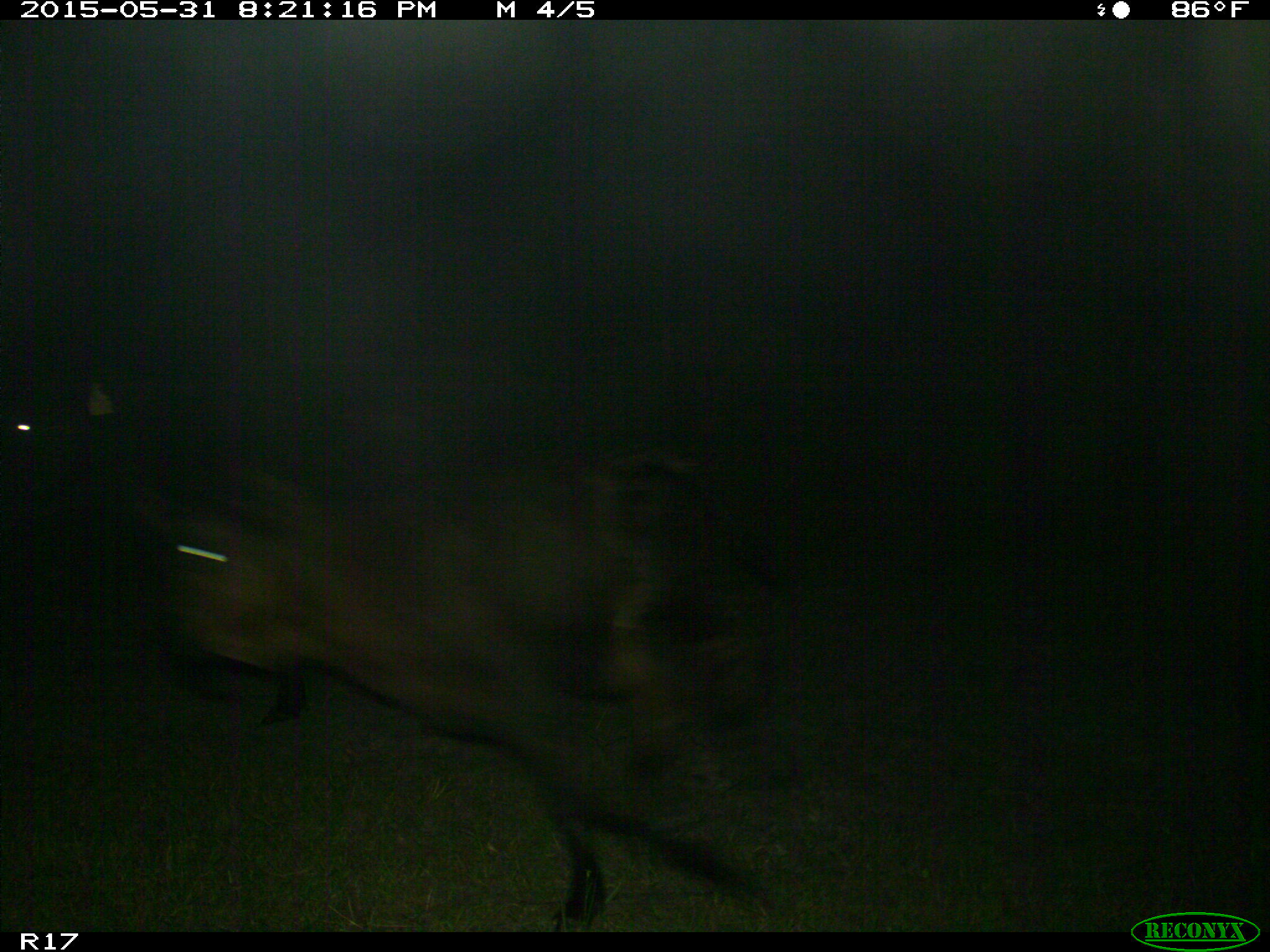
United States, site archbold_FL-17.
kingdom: Animalia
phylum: Chordata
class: Mammalia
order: Artiodactyla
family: Bovidae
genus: Bos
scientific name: Bos taurus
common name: domestic cow